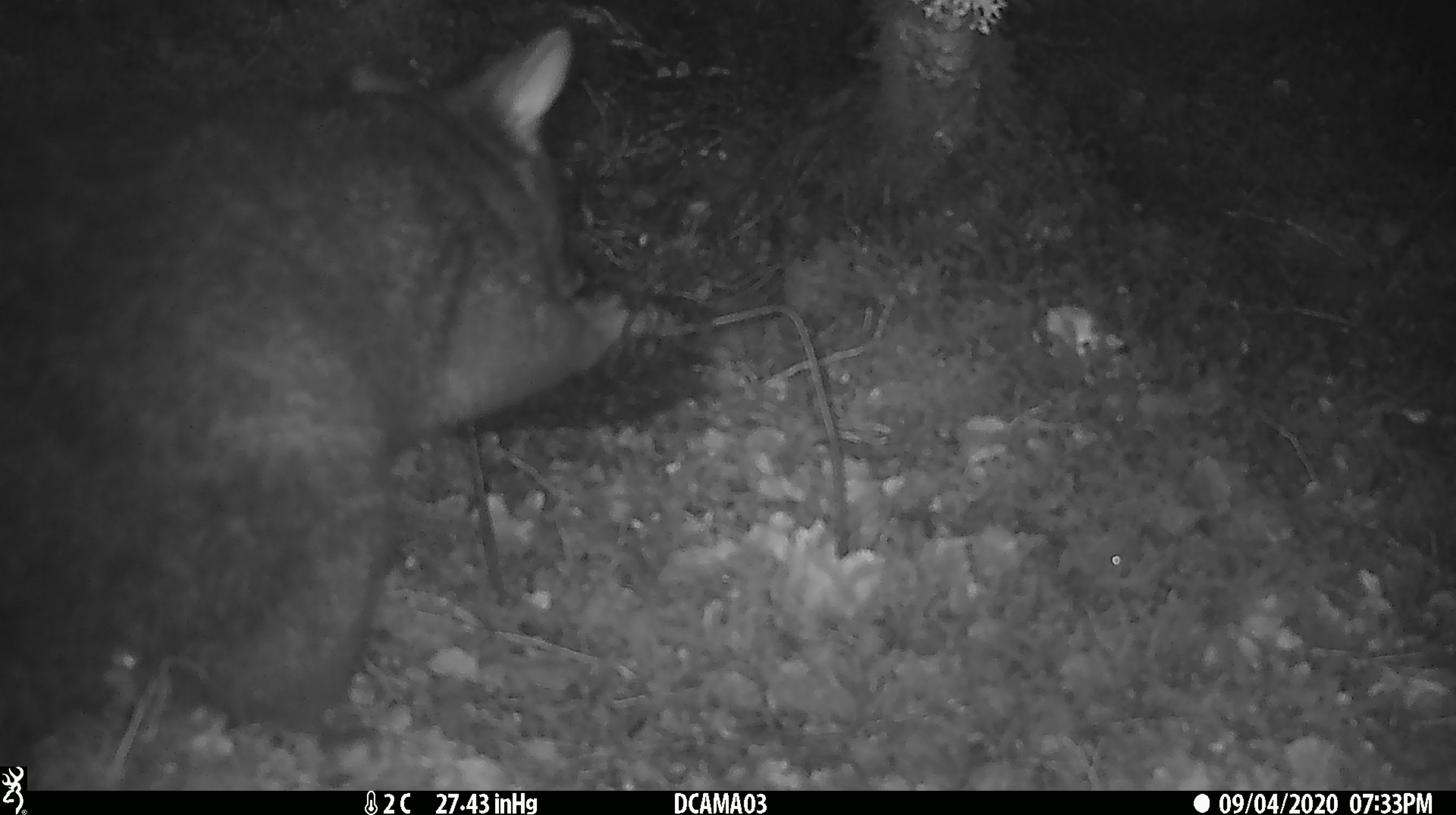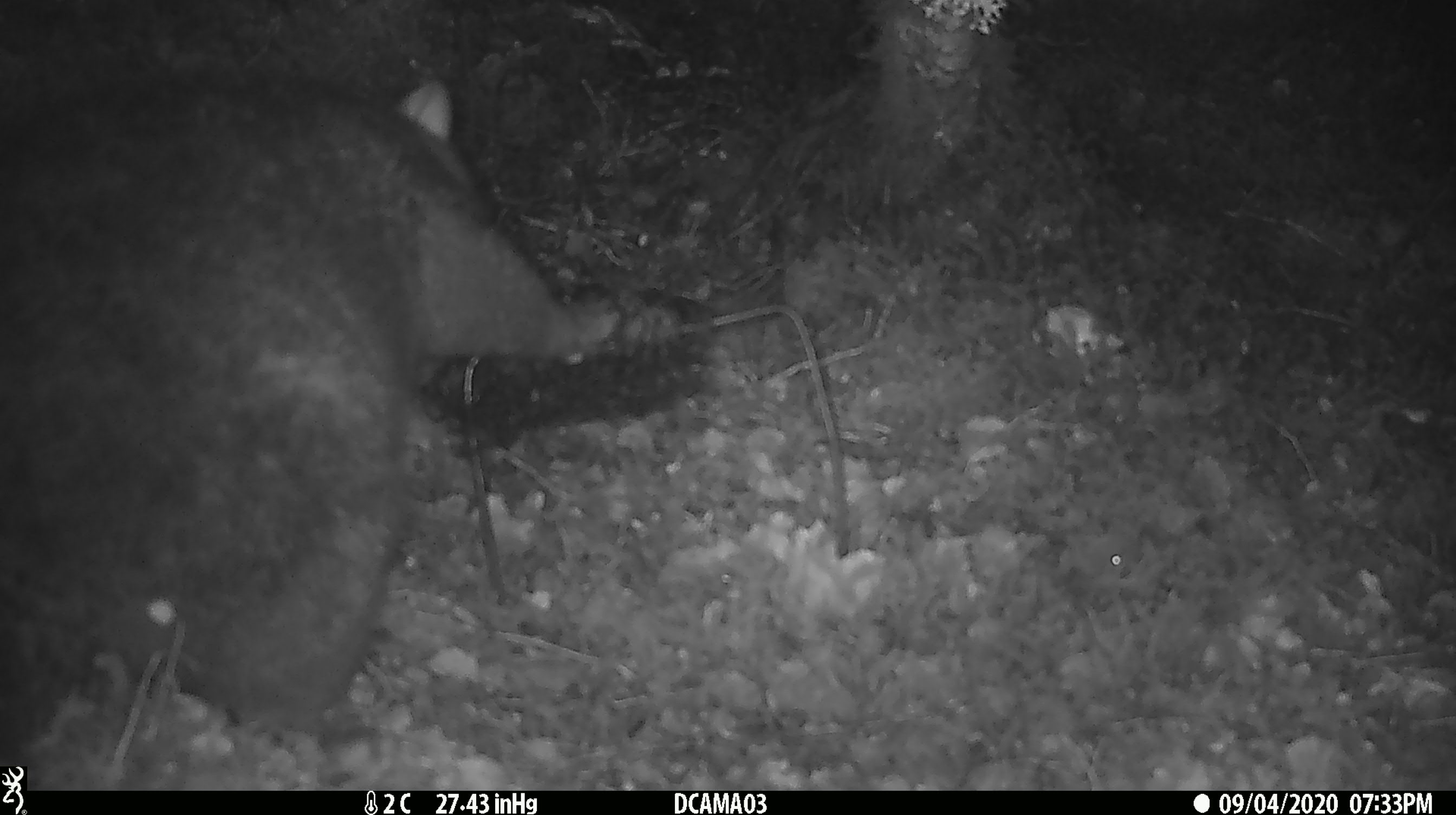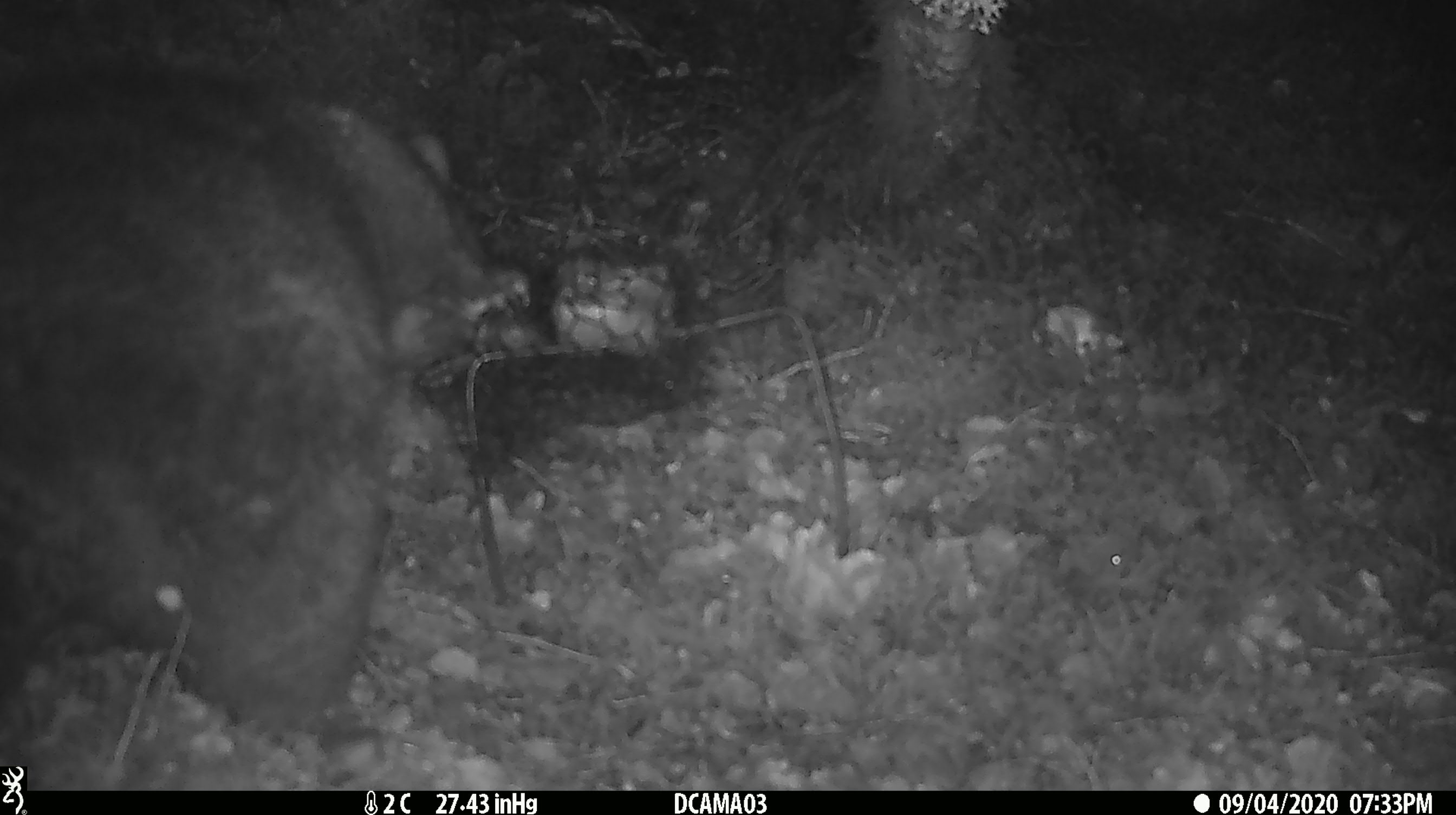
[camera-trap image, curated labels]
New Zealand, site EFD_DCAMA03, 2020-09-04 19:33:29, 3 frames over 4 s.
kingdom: Animalia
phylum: Chordata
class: Mammalia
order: Diprotodontia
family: Phalangeridae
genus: Trichosurus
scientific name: Trichosurus vulpecula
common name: common brushtail possum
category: possum